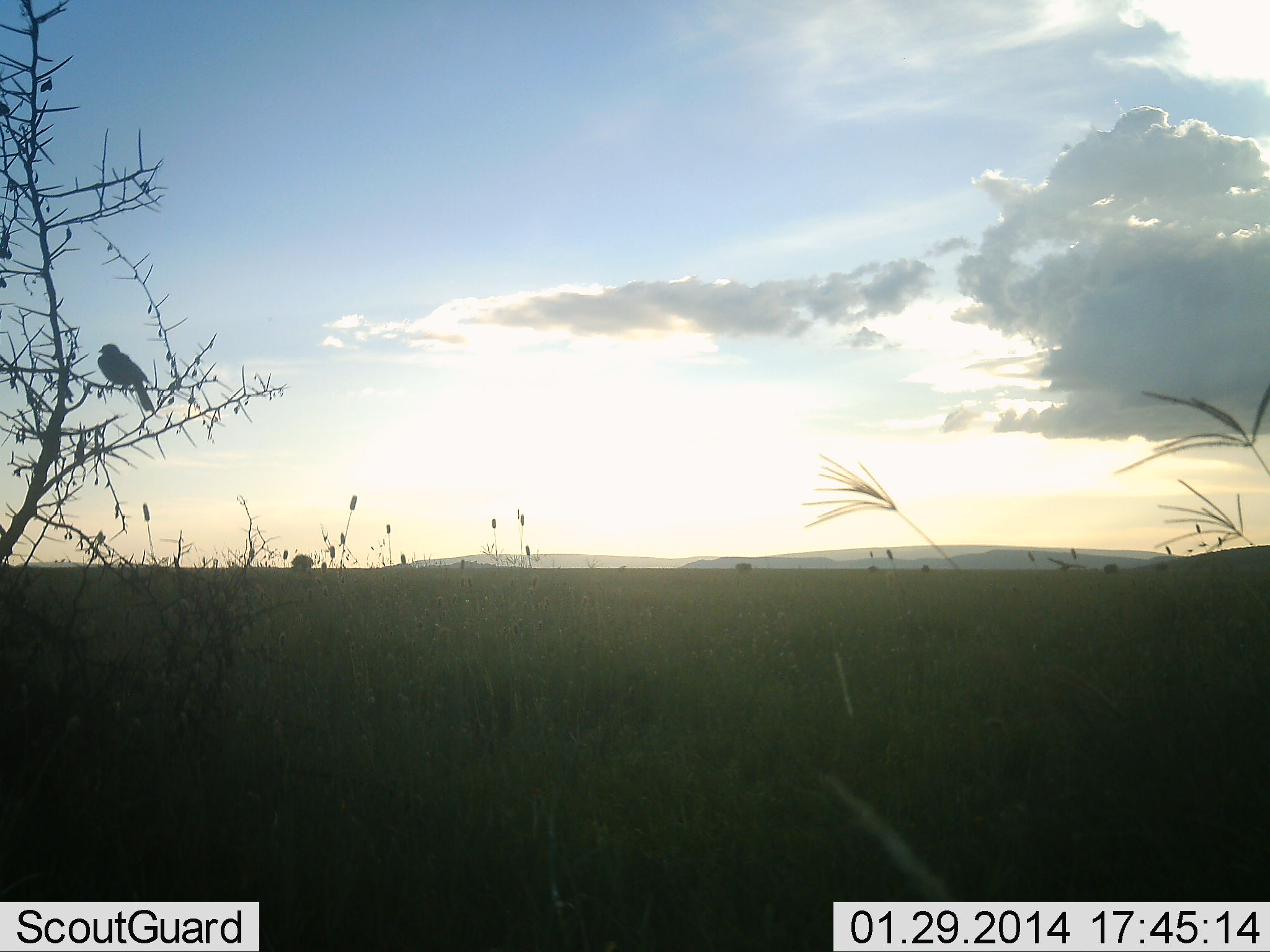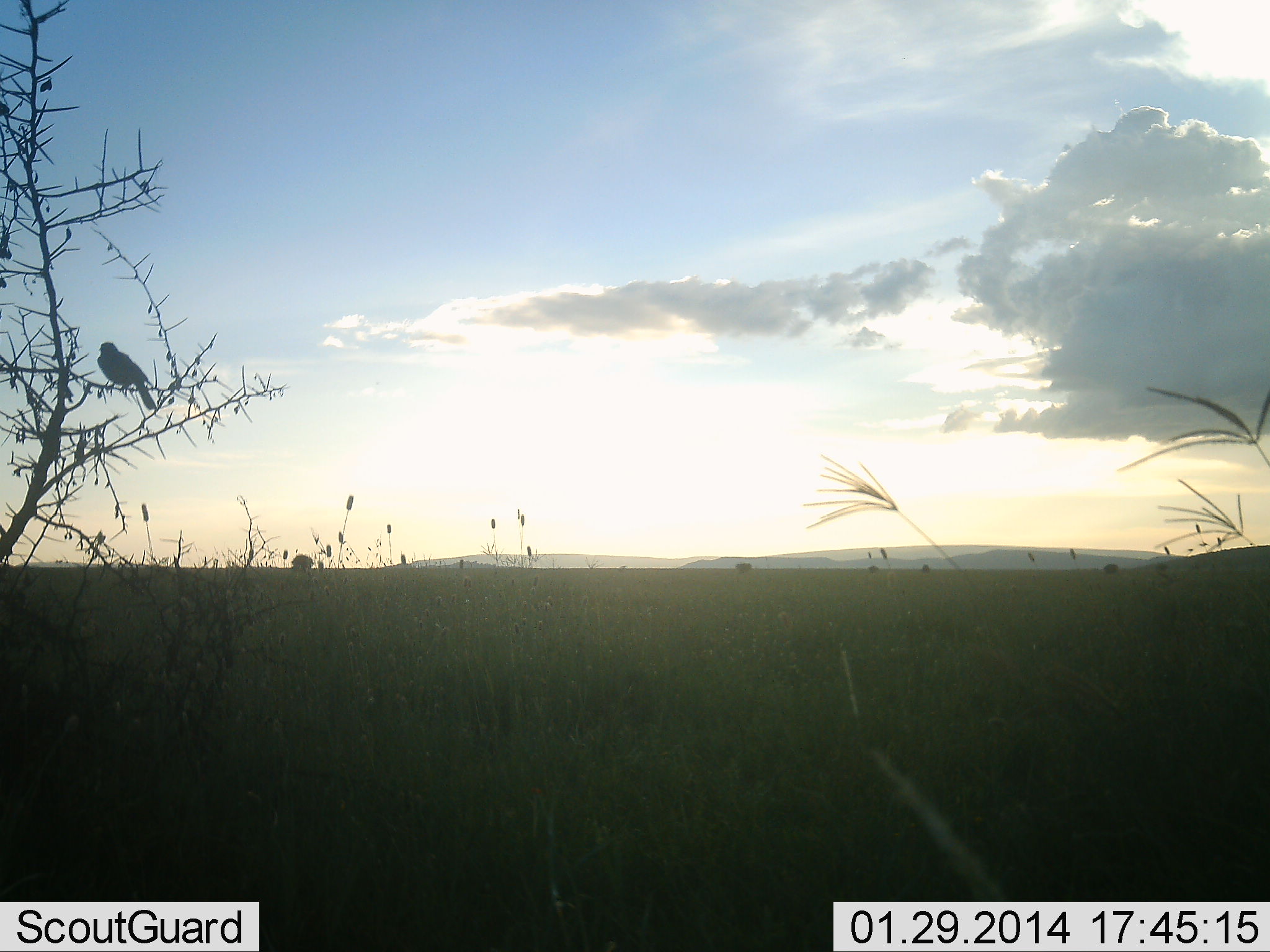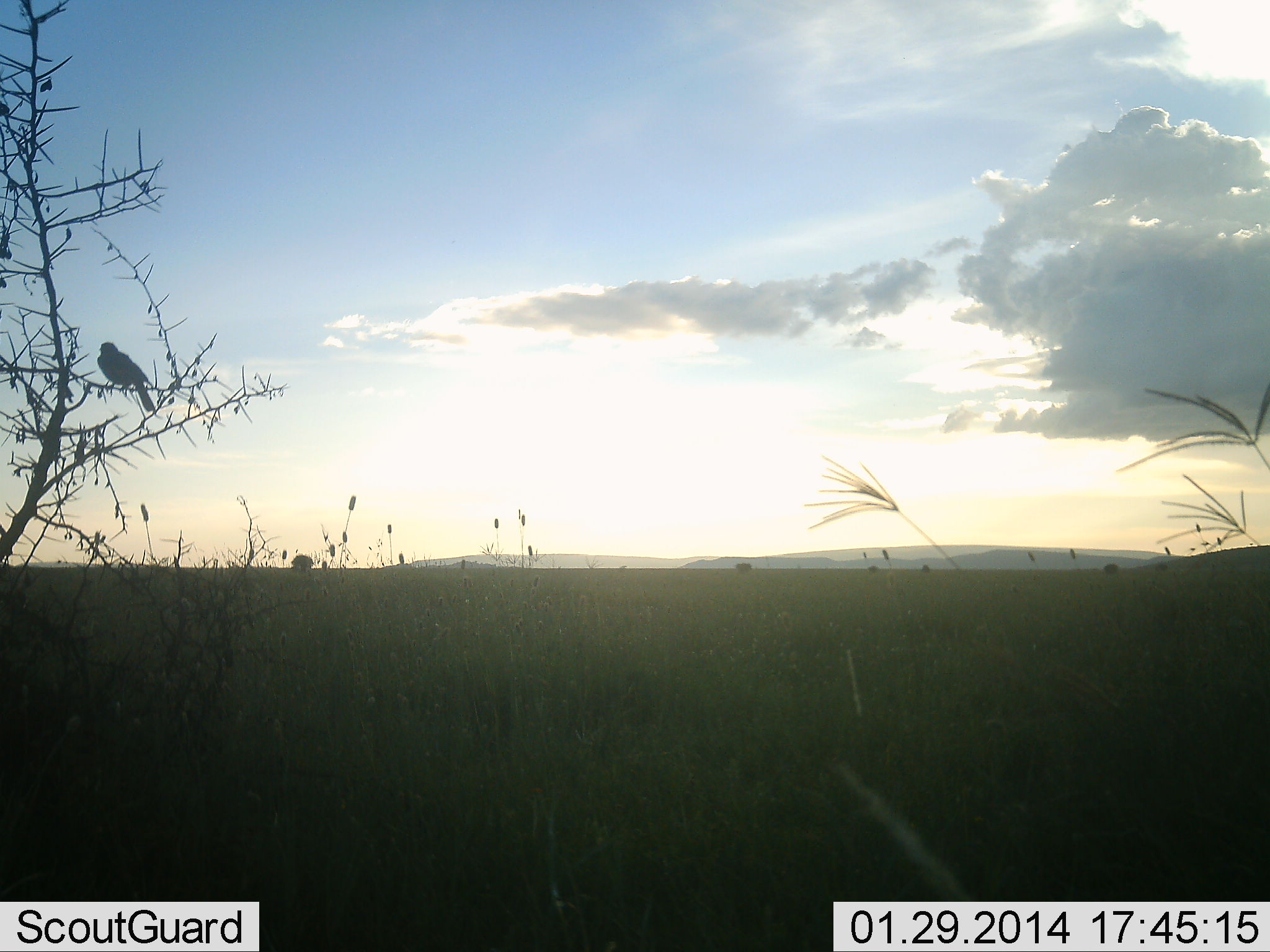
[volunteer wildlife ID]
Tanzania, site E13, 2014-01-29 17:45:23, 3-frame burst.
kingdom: Animalia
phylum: Chordata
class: Aves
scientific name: Aves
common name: bird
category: otherbird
Otherbird (bird) (Aves), count 1. Behavior (volunteer vote fractions): standing 33%, resting 67%, moving 0%, interacting 0%. Young present (vote fraction): 0%. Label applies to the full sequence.